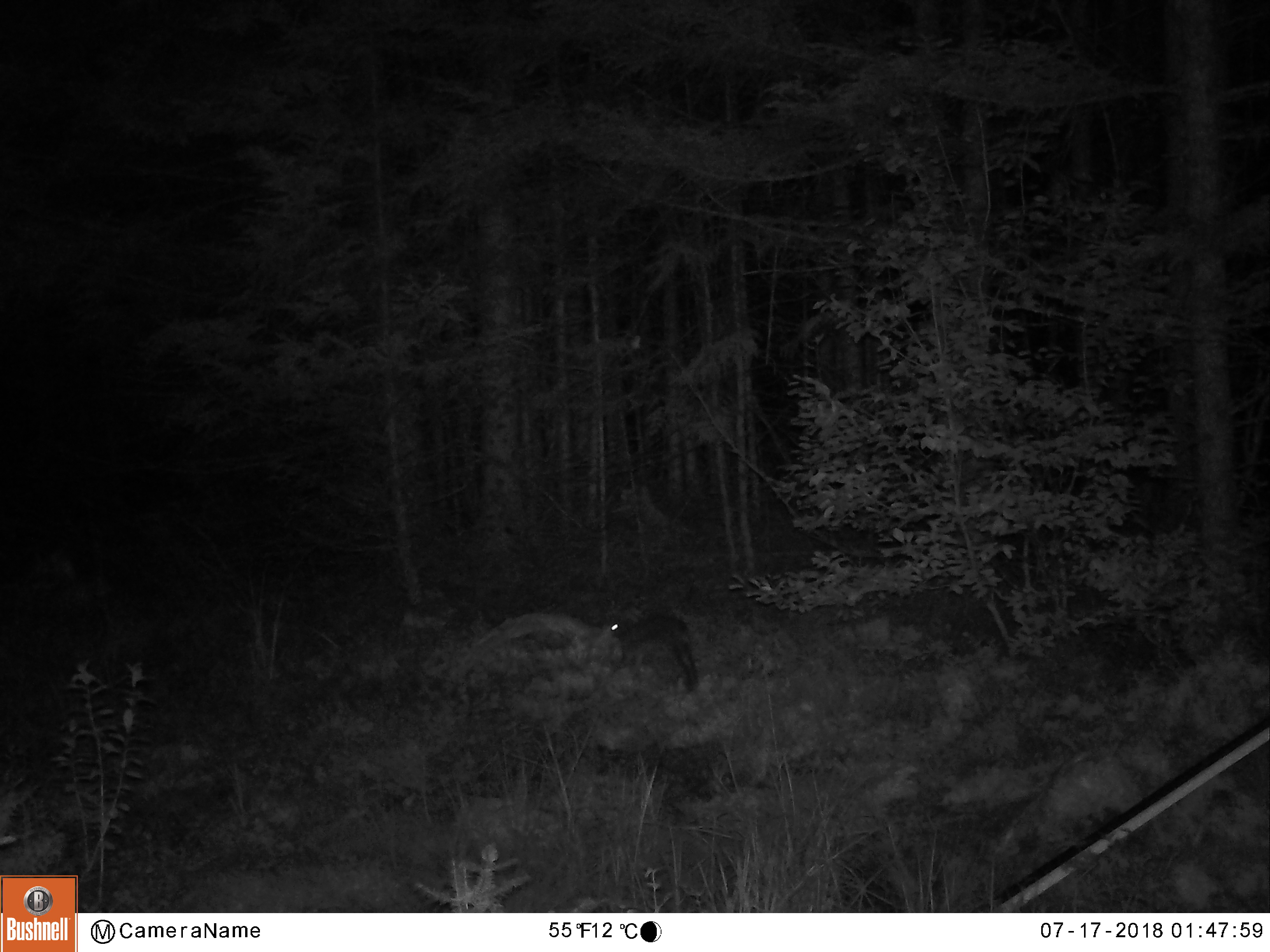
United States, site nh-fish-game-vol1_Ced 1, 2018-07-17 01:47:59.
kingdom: Animalia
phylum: Chordata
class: Mammalia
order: Lagomorpha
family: Leporidae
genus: Lepus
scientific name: Lepus americanus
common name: snowshoe hare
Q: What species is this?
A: Snowshoe hare (Lepus americanus).